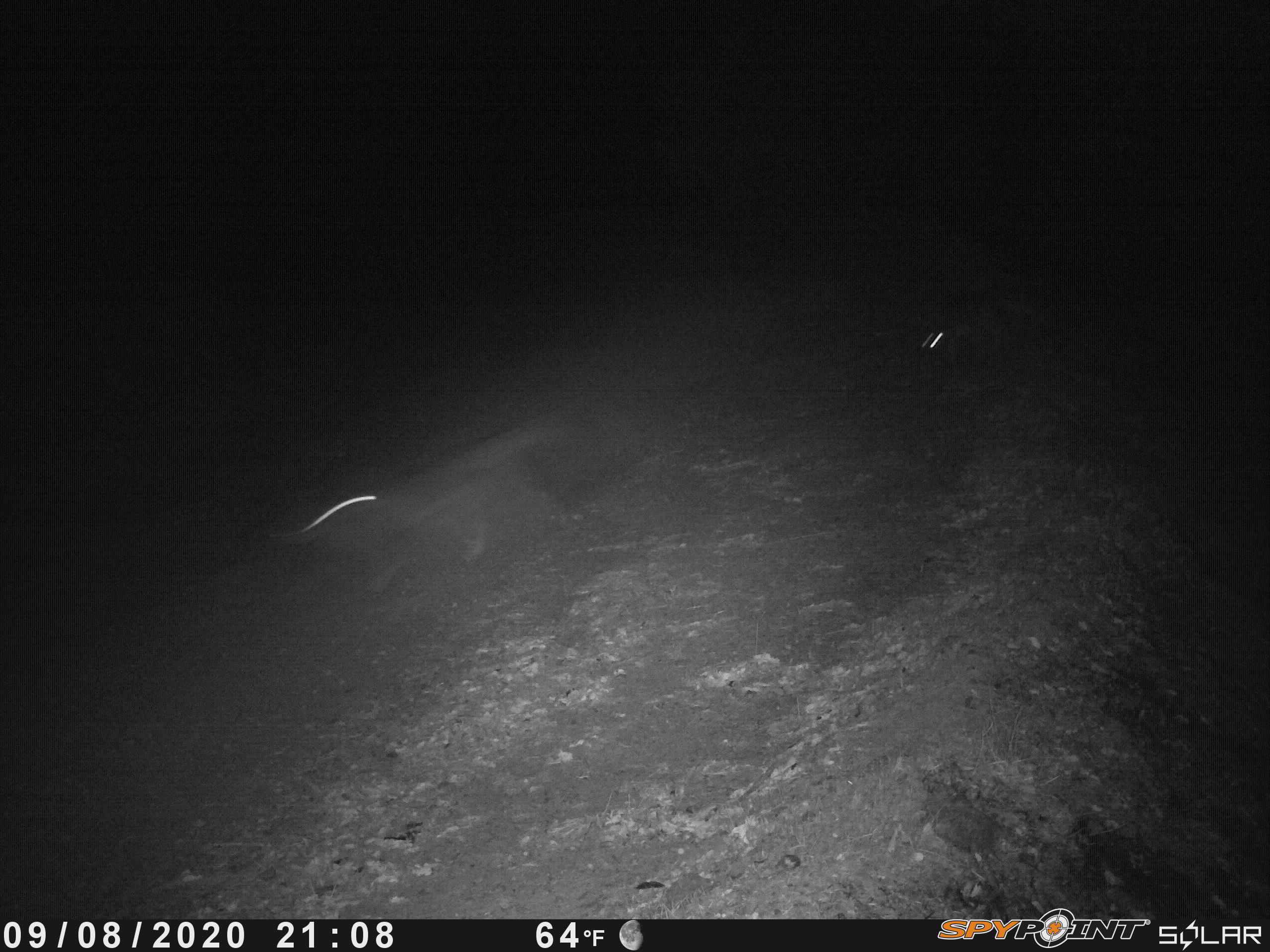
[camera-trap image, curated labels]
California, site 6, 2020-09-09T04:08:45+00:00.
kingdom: Animalia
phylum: Chordata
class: Mammalia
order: Carnivora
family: Canidae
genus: Urocyon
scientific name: Urocyon cinereoargenteus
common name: gray fox